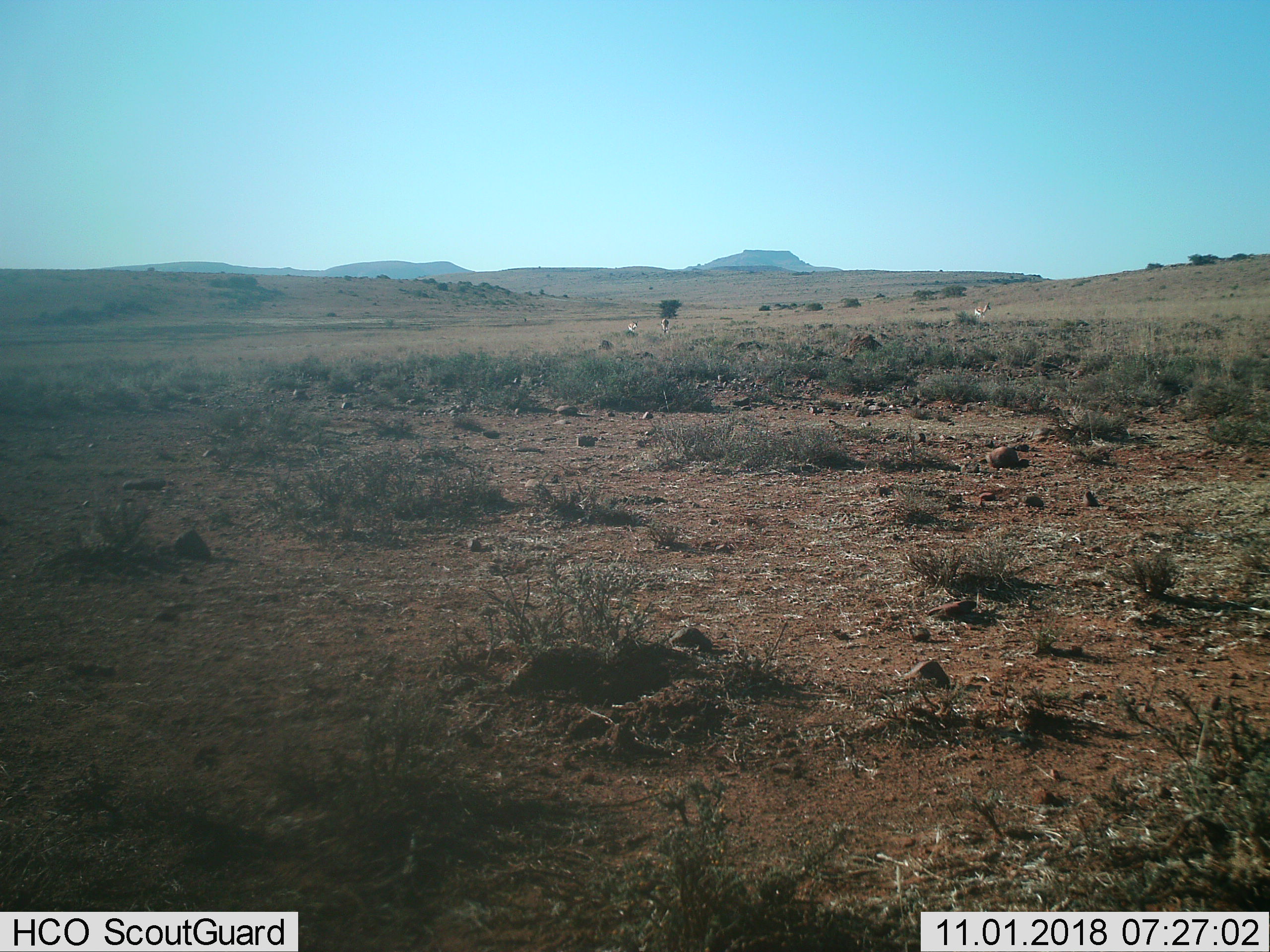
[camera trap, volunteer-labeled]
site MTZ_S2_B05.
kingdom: Animalia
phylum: Chordata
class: Mammalia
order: Artiodactyla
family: Bovidae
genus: Antidorcas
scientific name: Antidorcas marsupialis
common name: springbok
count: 3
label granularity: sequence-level